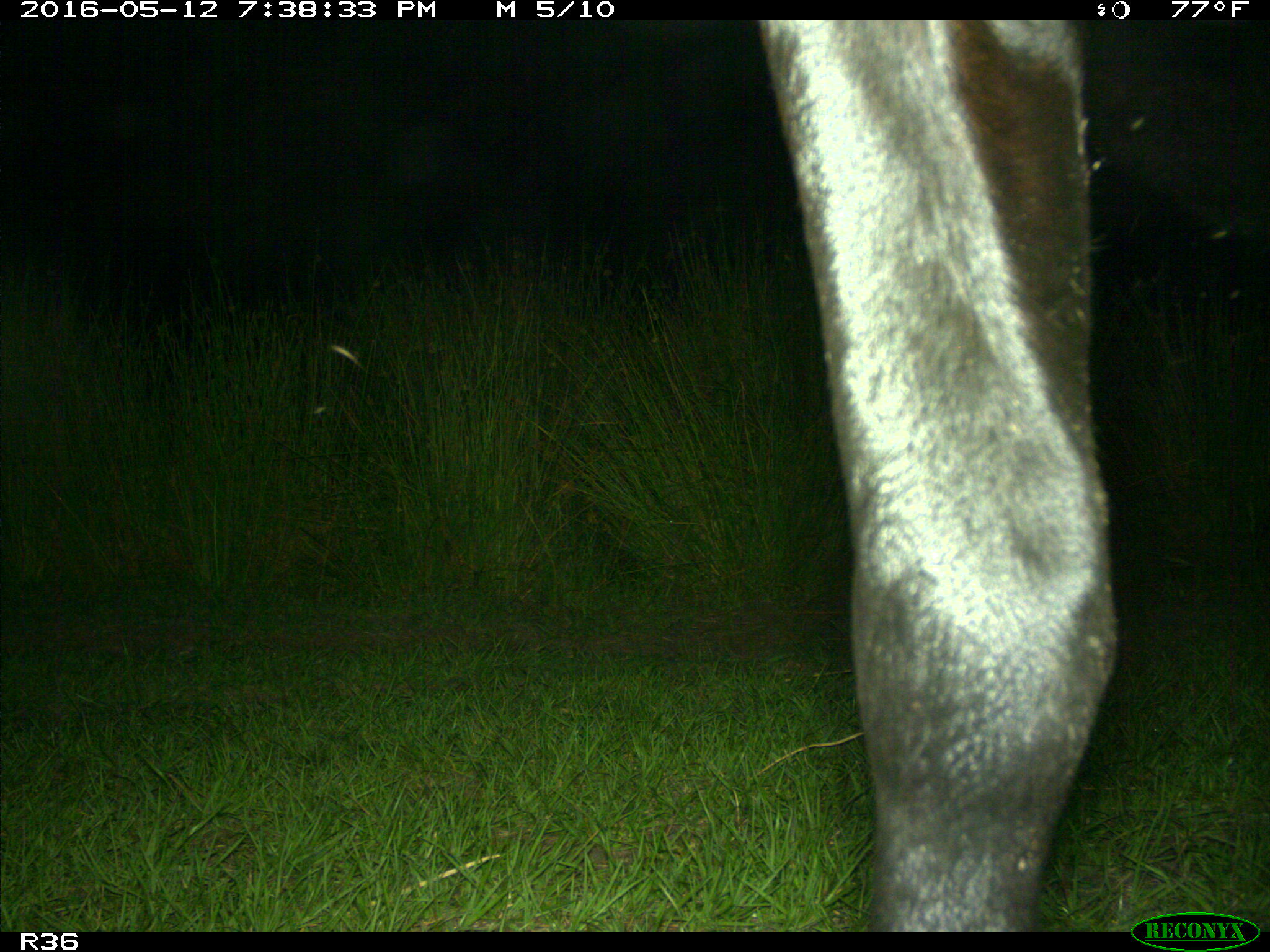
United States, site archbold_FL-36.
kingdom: Animalia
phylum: Chordata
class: Mammalia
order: Artiodactyla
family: Bovidae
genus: Bos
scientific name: Bos taurus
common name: domestic cow